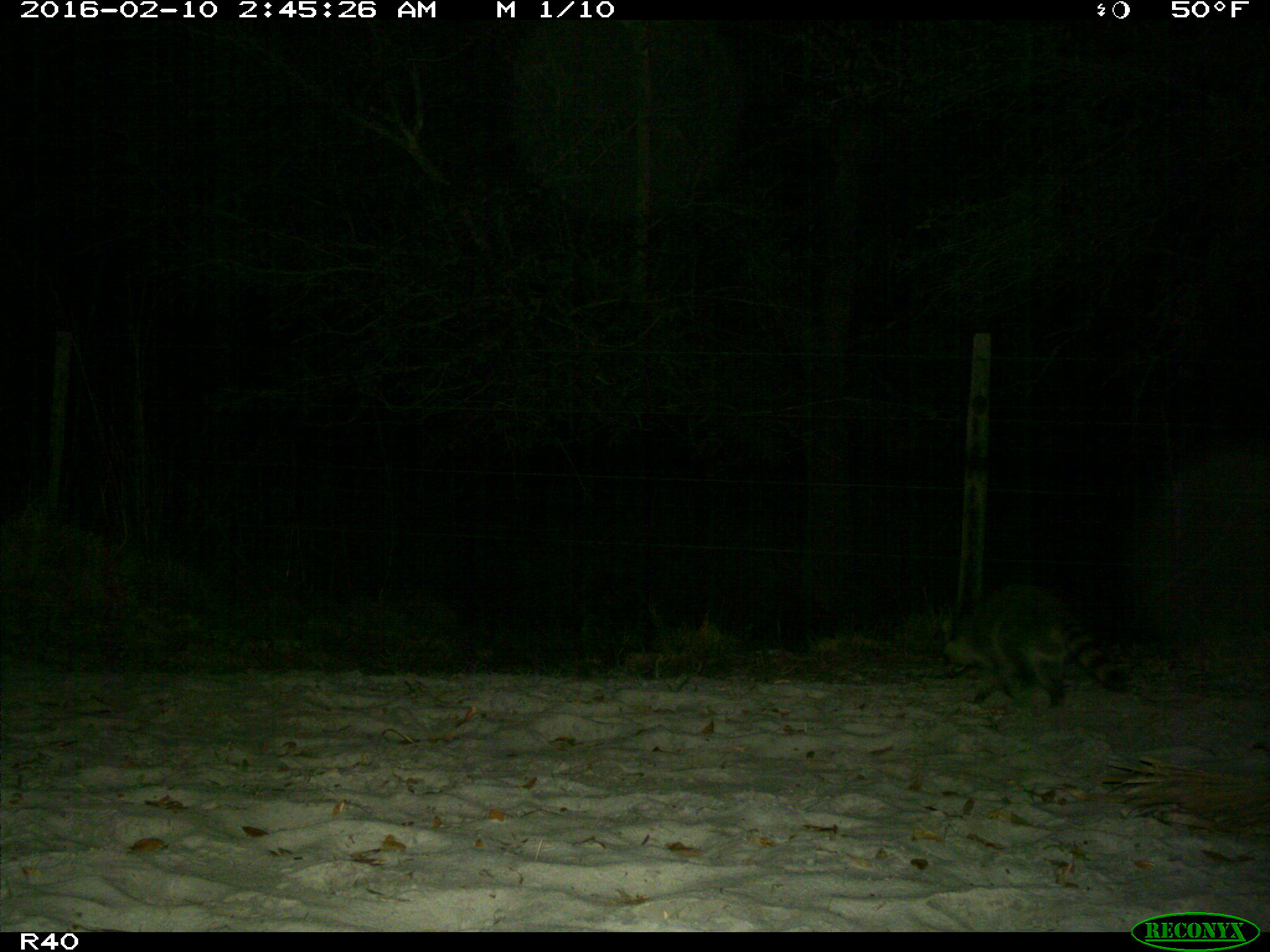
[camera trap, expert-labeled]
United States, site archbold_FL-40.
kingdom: Animalia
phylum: Chordata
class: Mammalia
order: Carnivora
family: Procyonidae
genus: Procyon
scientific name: Procyon lotor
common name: common raccoon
Procyon lotor (common raccoon).